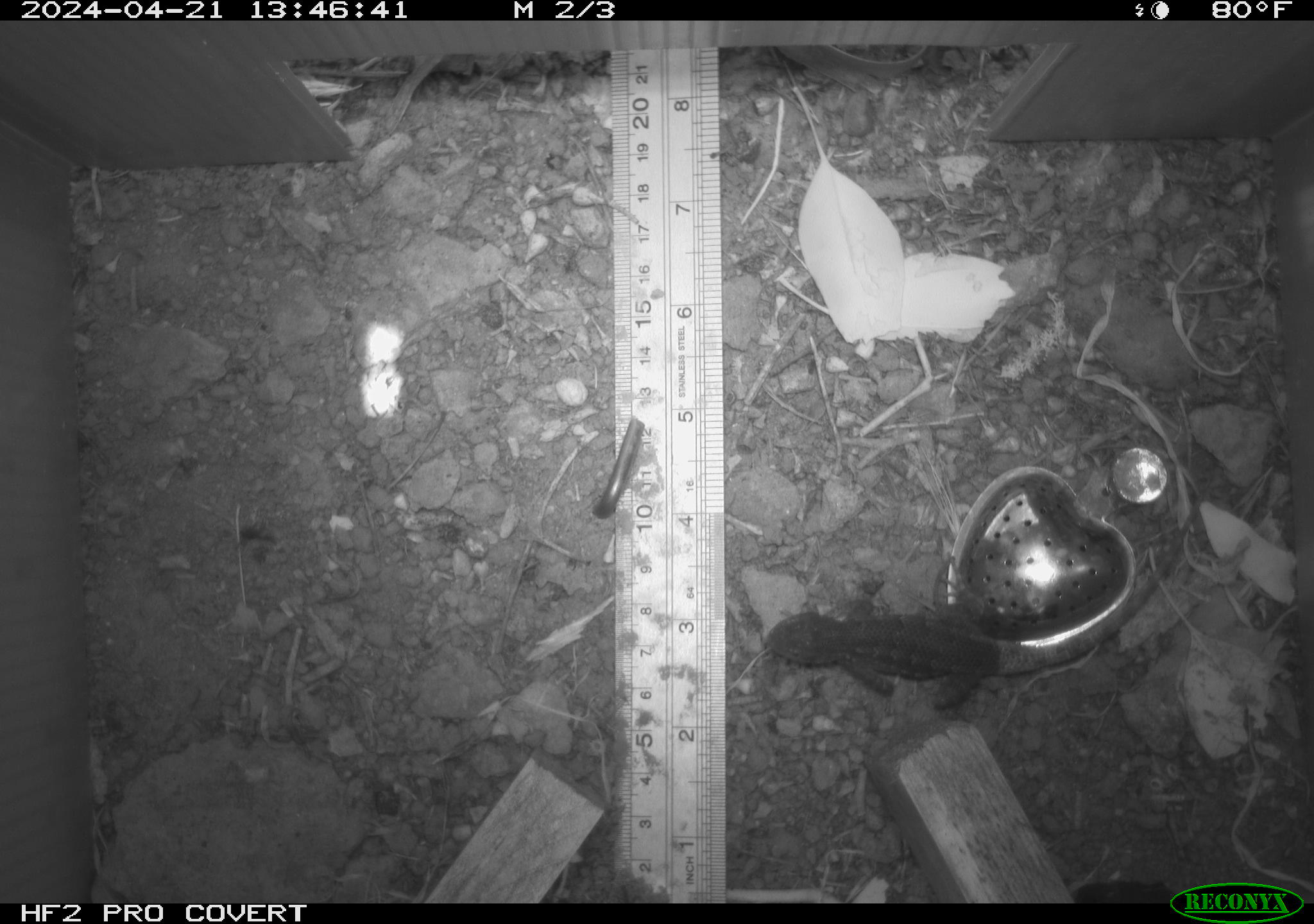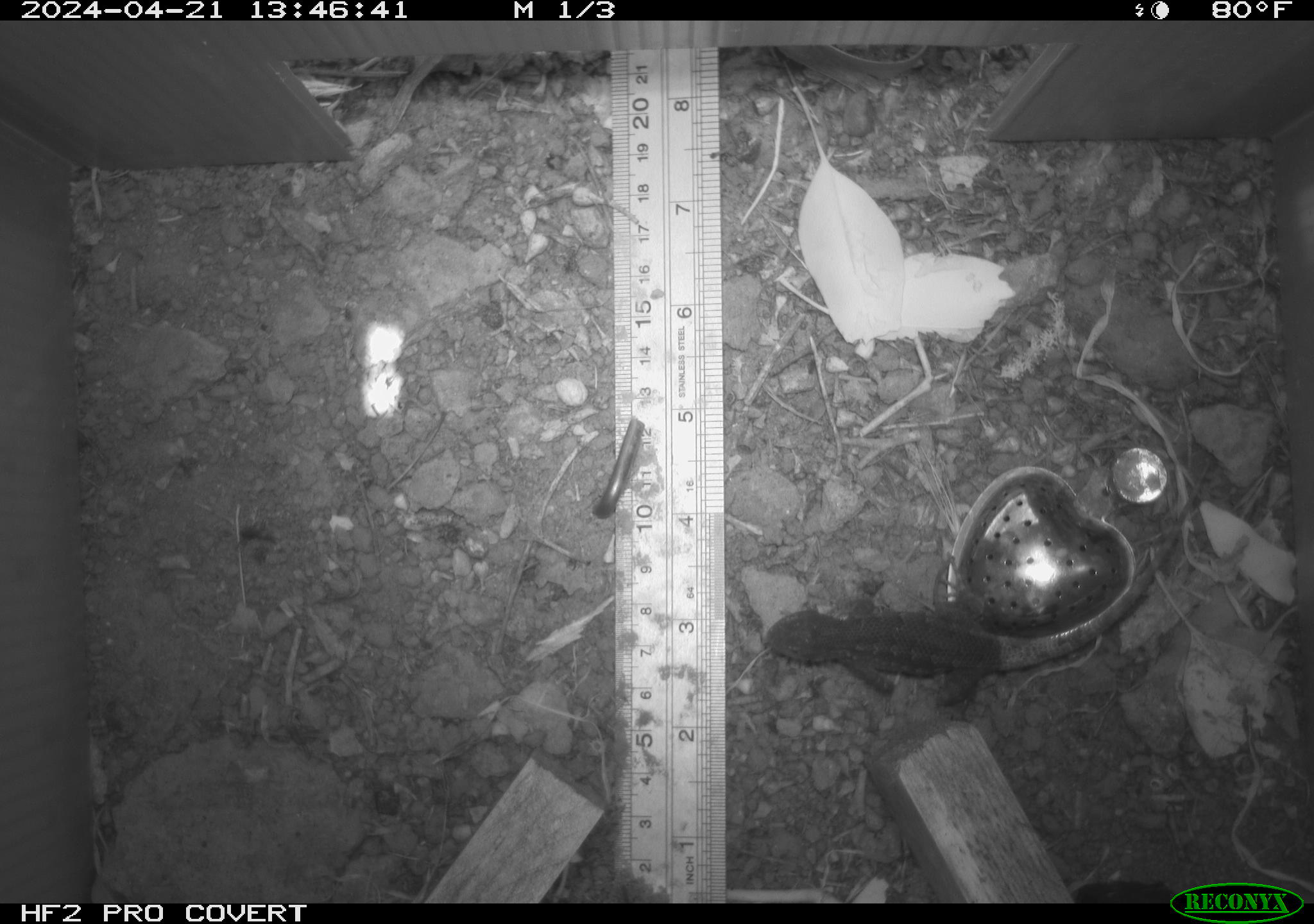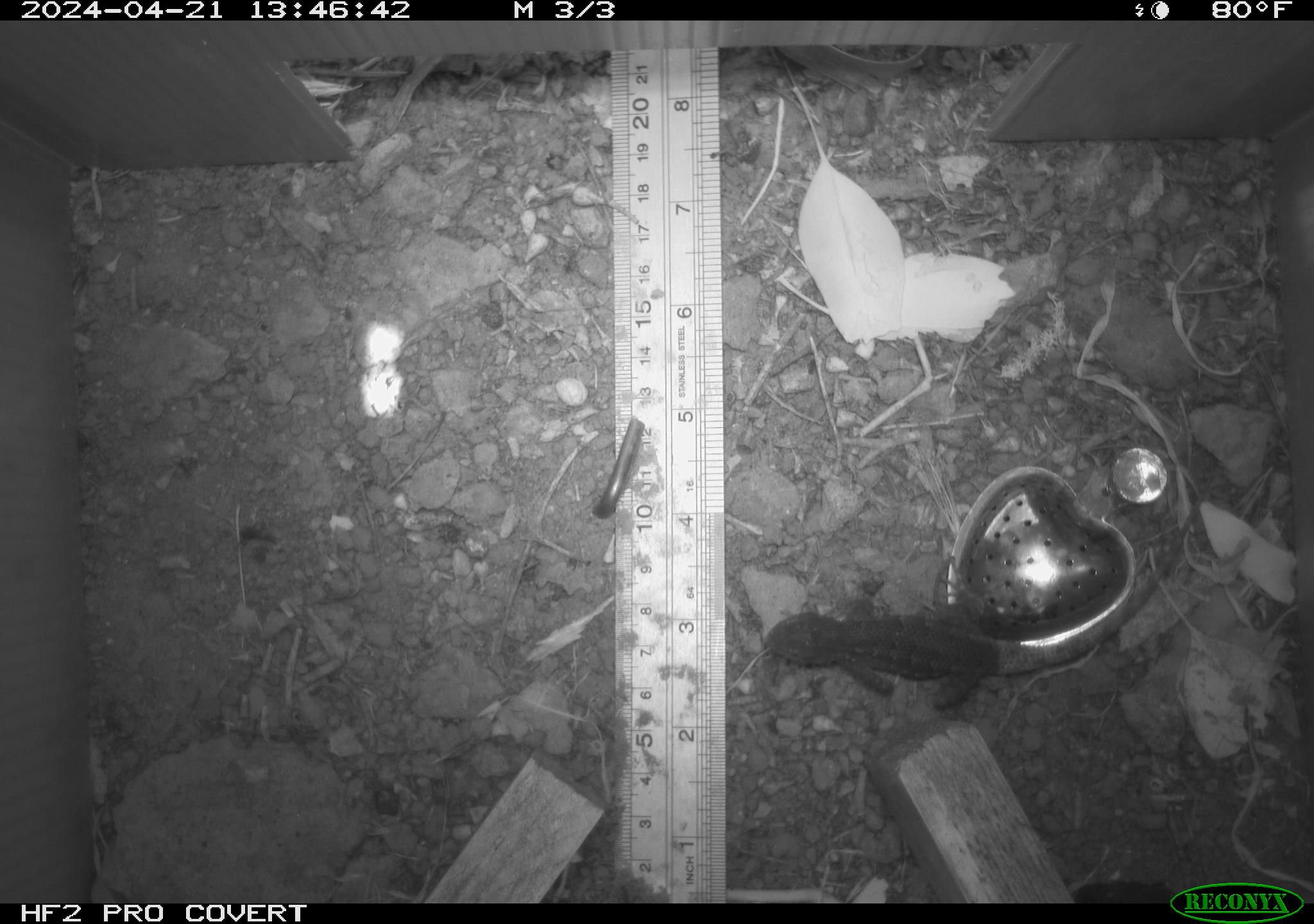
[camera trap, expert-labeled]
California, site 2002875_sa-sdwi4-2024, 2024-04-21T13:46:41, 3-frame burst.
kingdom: Animalia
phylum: Chordata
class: Reptilia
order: Squamata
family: Phrynosomatidae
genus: Sceloporus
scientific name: Sceloporus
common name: spiny lizards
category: sceloporus species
Sceloporus species (spiny lizards) (Sceloporus).